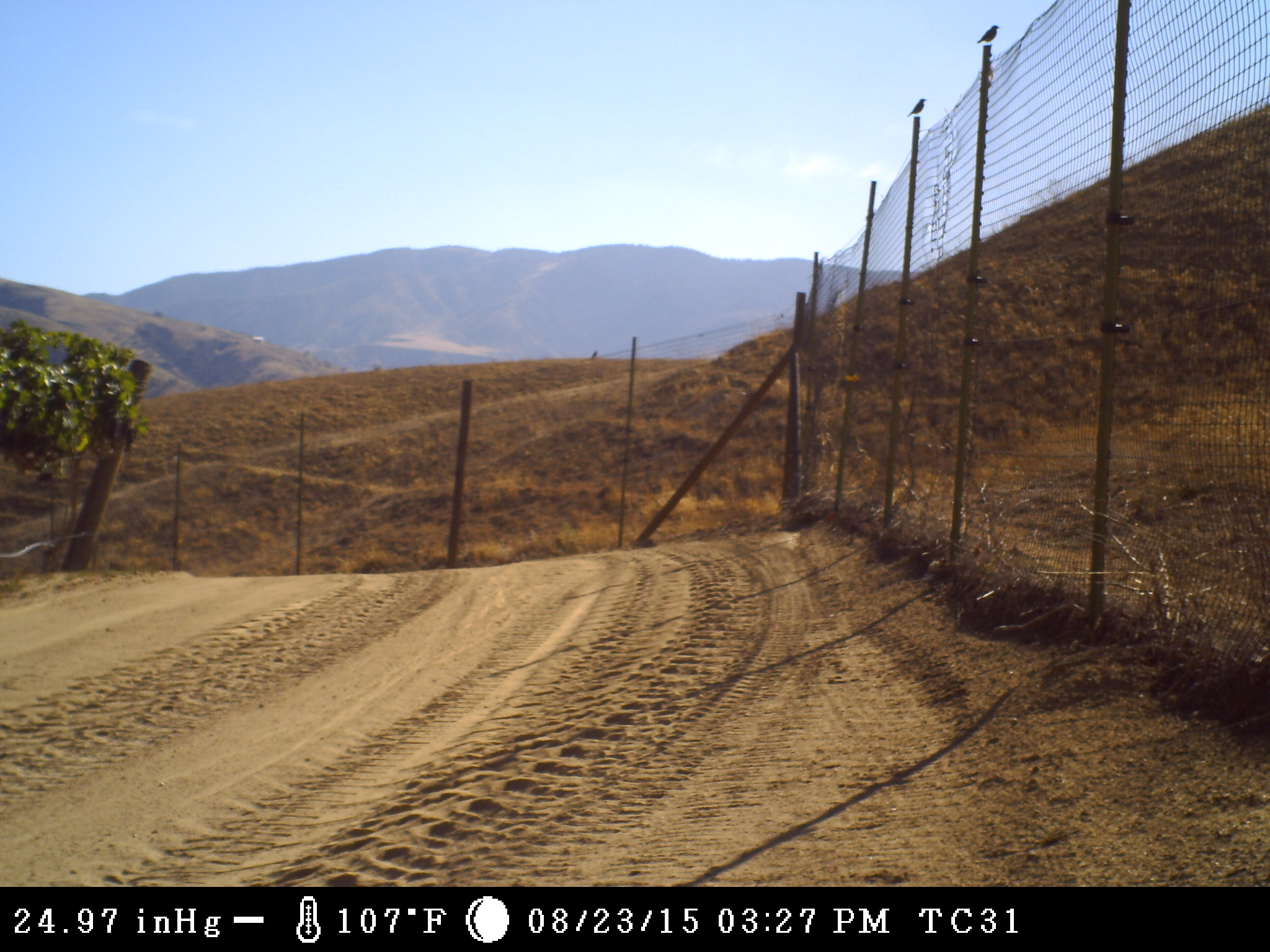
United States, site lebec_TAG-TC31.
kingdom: Animalia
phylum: Chordata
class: Aves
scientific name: Aves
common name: birds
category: unidentified bird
Unidentified bird (birds) (Aves).